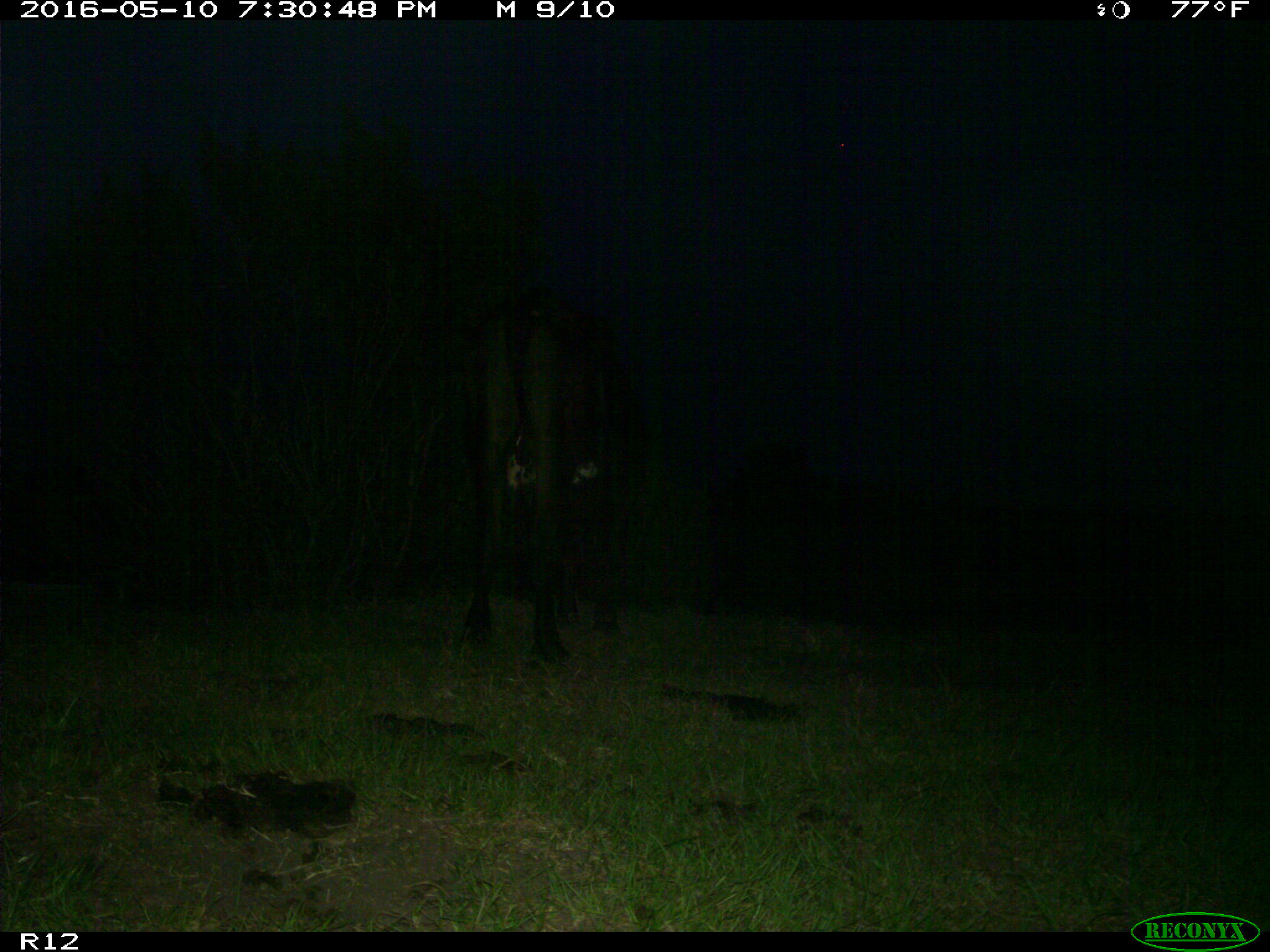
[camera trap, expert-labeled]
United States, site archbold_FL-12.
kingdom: Animalia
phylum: Chordata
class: Mammalia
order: Artiodactyla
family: Bovidae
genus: Bos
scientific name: Bos taurus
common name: domestic cow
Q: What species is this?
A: Bos taurus (domestic cow).